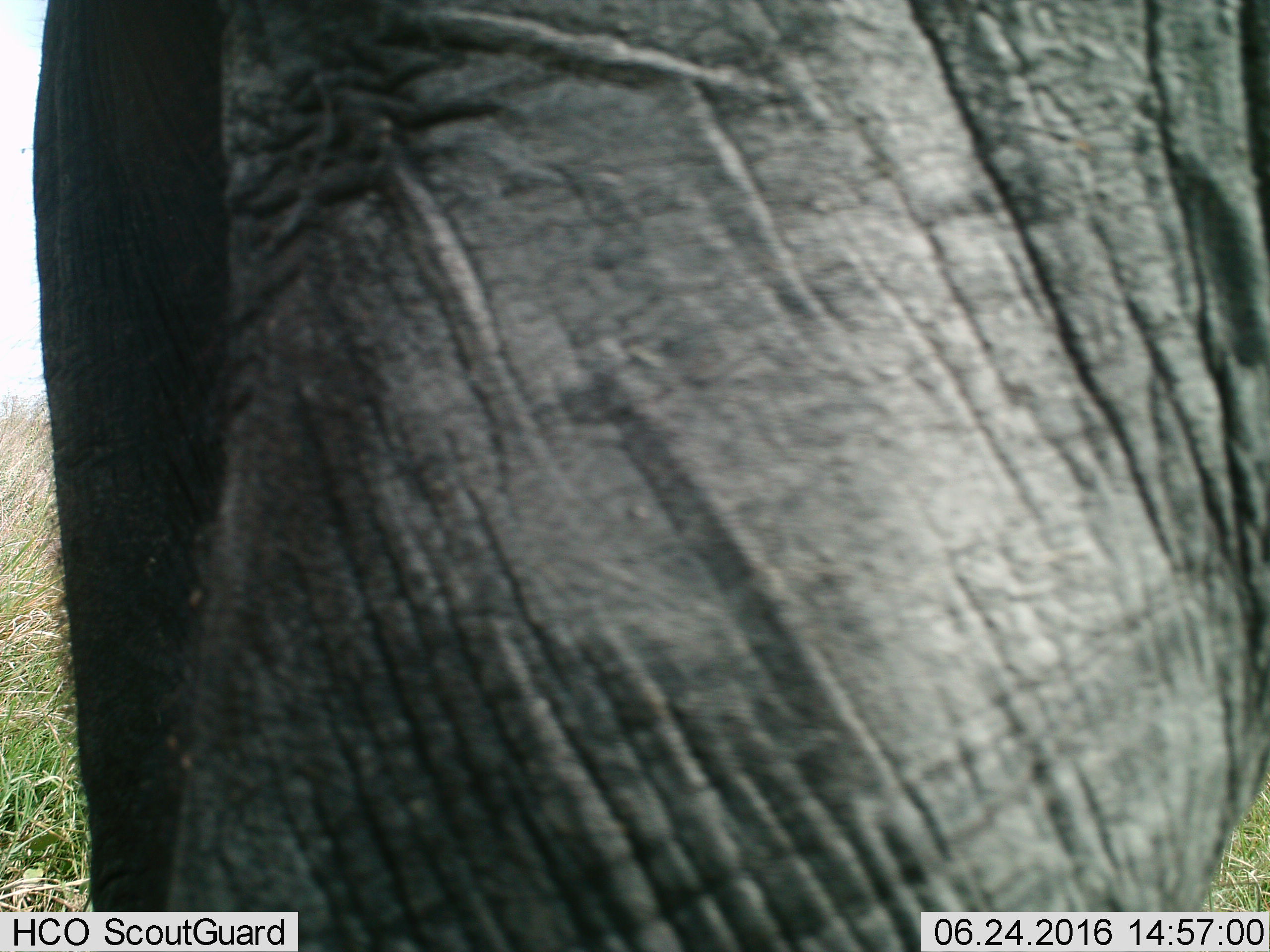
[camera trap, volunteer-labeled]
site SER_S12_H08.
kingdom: Animalia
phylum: Chordata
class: Mammalia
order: Proboscidea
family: Elephantidae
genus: Loxodonta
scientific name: Loxodonta africana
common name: african bush elephant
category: elephant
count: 1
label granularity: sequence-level